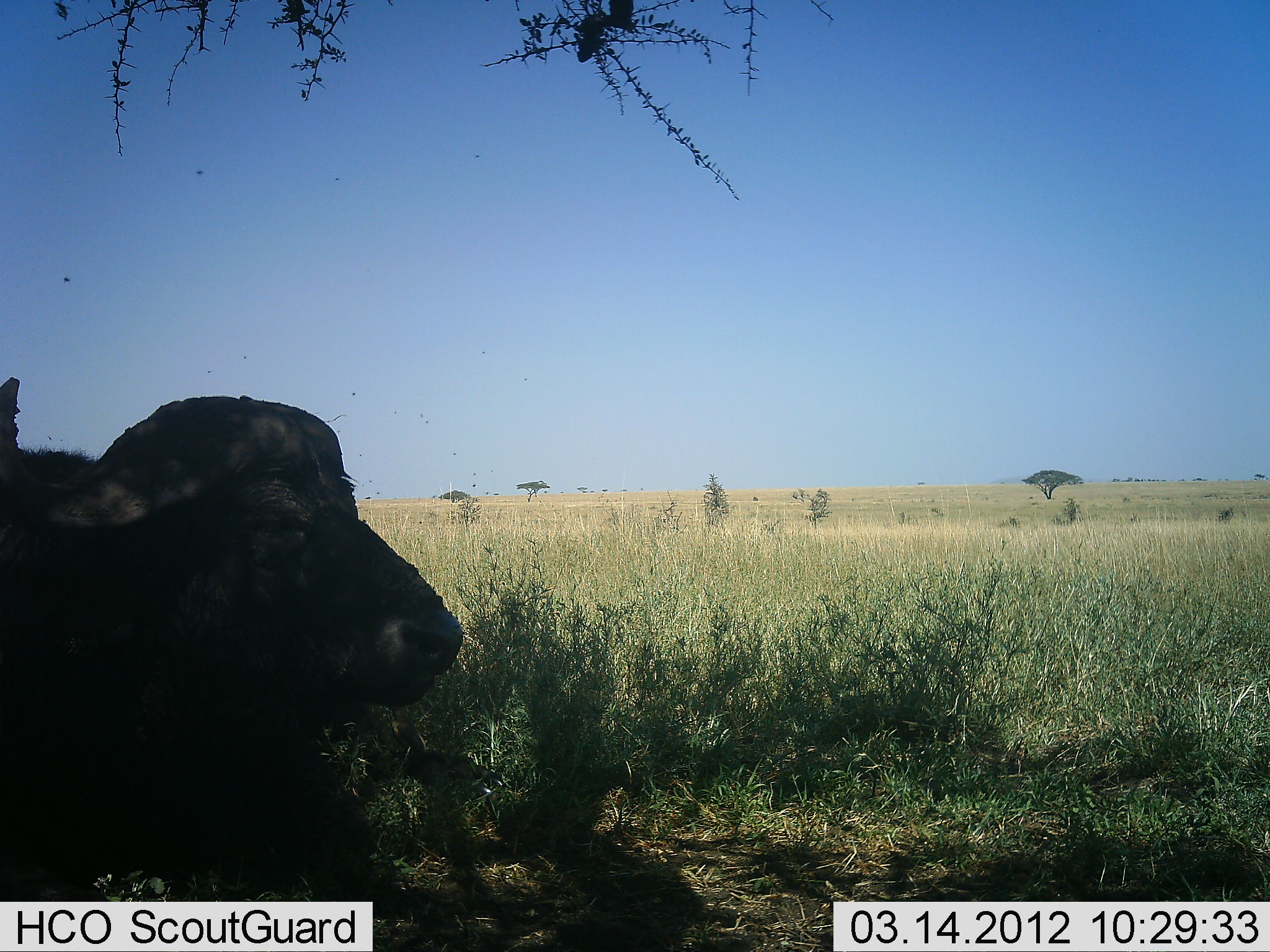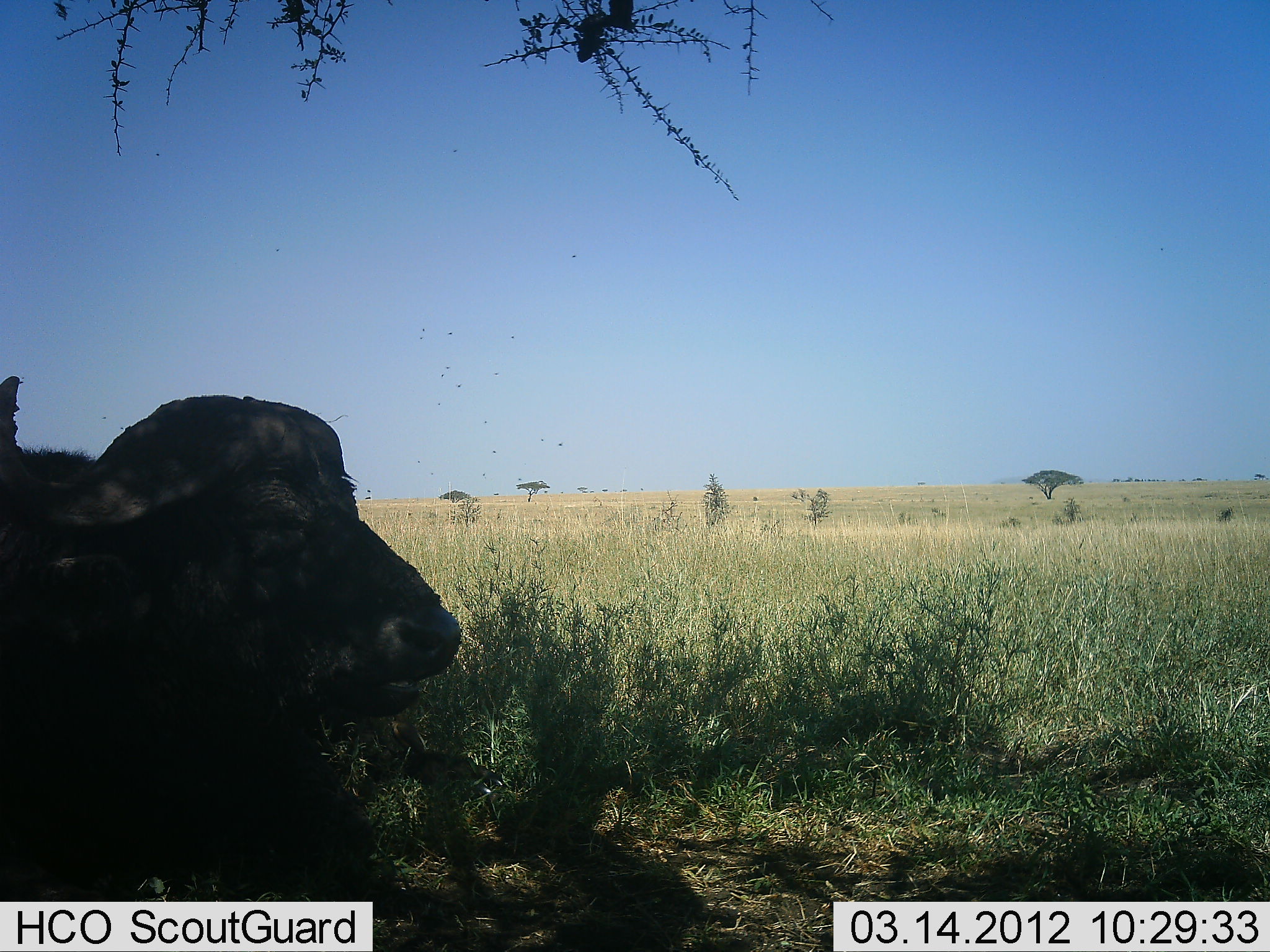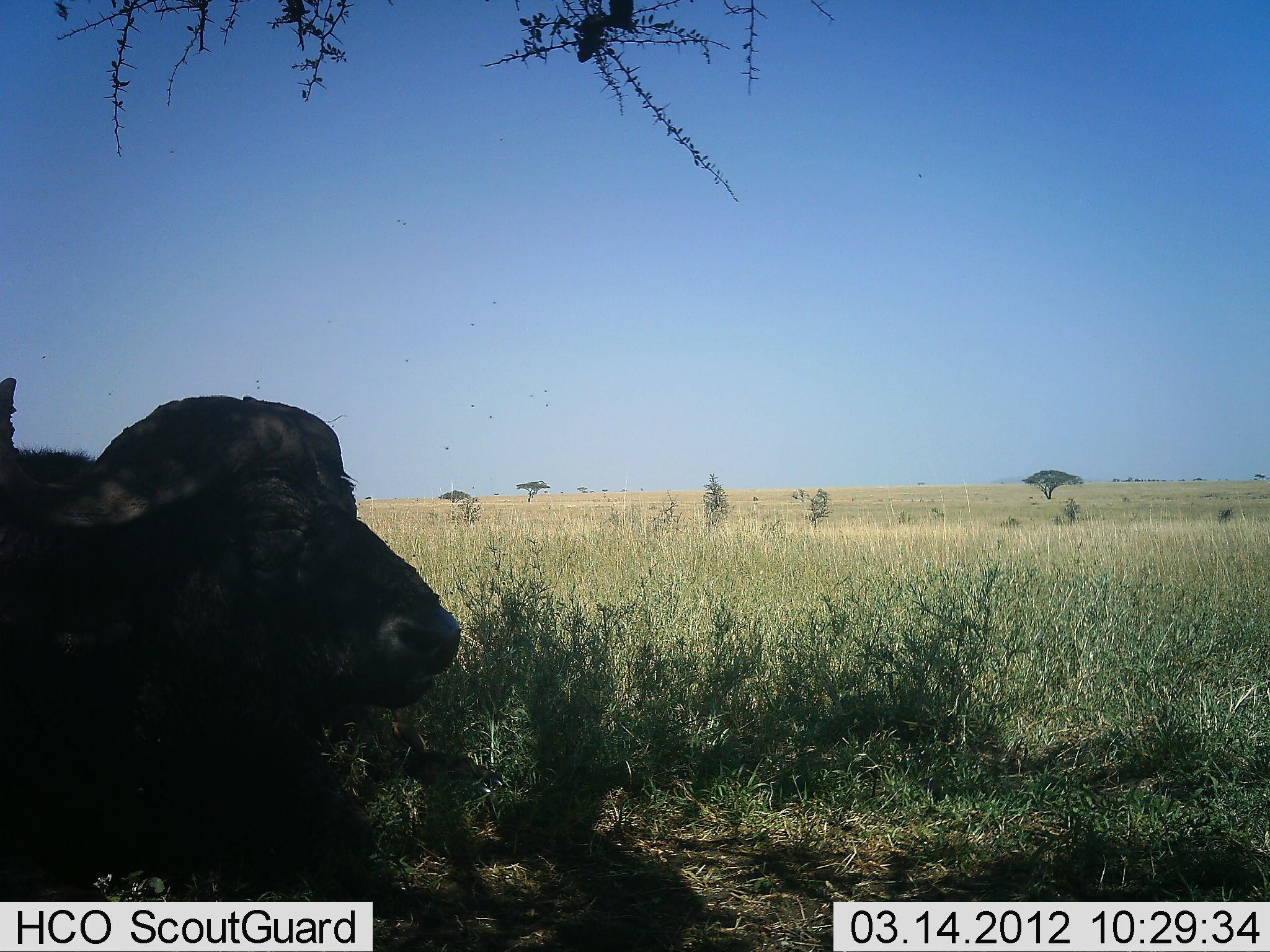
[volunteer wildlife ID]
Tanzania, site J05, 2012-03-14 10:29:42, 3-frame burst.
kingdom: Animalia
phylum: Chordata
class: Mammalia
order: Artiodactyla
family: Bovidae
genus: Syncerus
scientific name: Syncerus caffer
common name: cape buffalo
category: buffalo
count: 1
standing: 10%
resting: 90%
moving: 0%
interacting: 0%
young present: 0%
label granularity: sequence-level